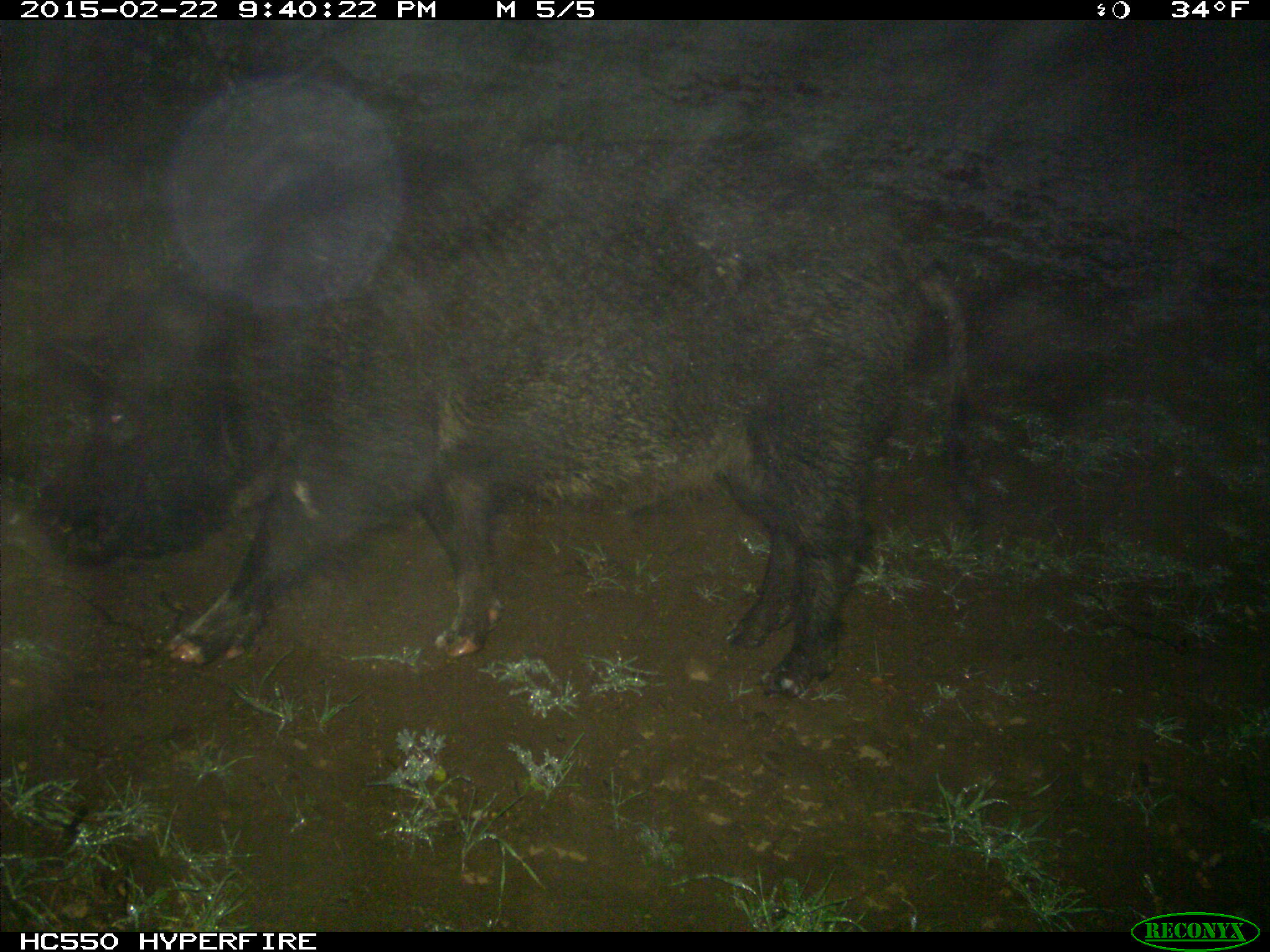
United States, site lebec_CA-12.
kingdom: Animalia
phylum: Chordata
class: Mammalia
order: Artiodactyla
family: Suidae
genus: Sus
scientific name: Sus scrofa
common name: wild boar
Sus scrofa (wild boar).